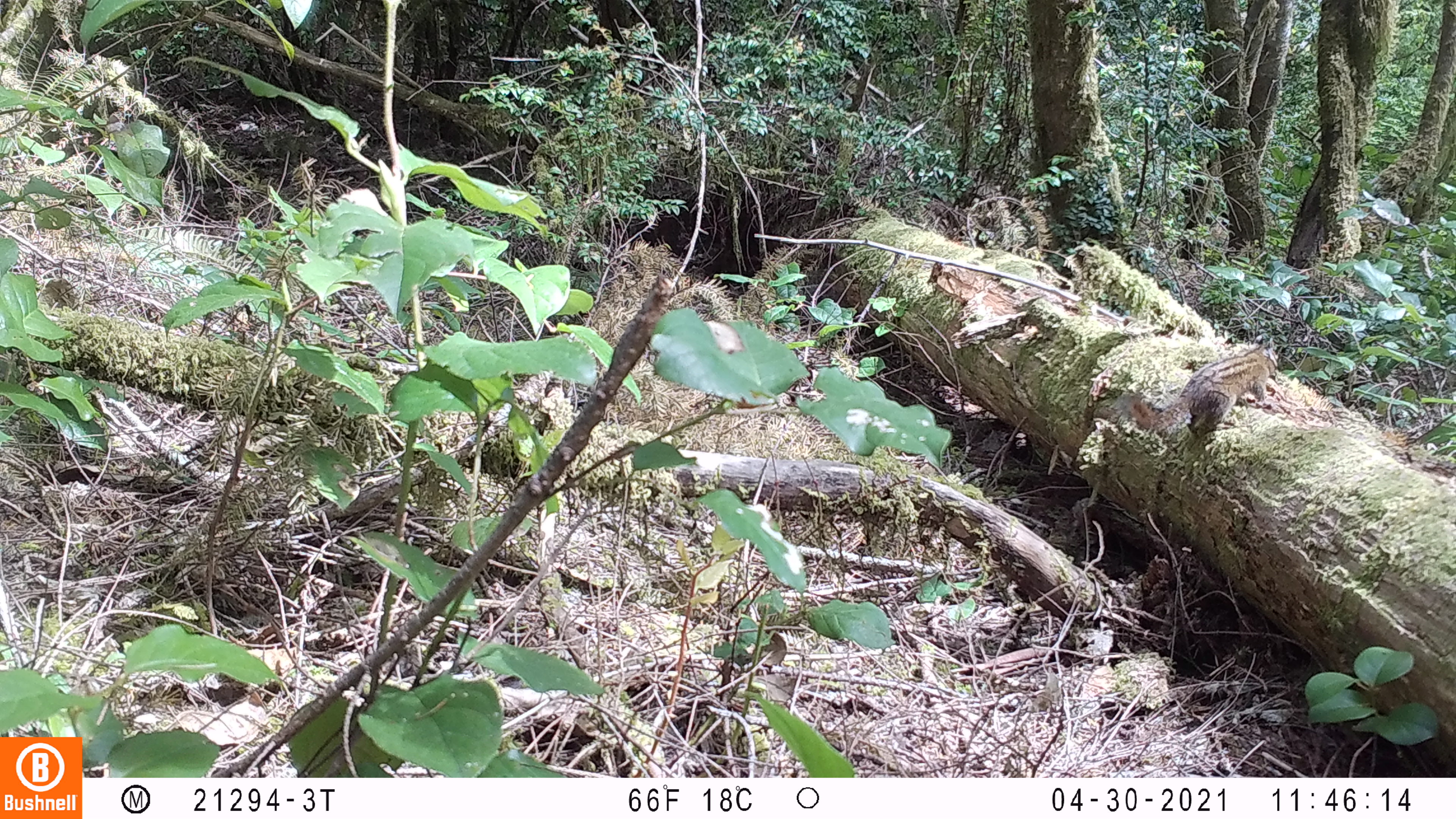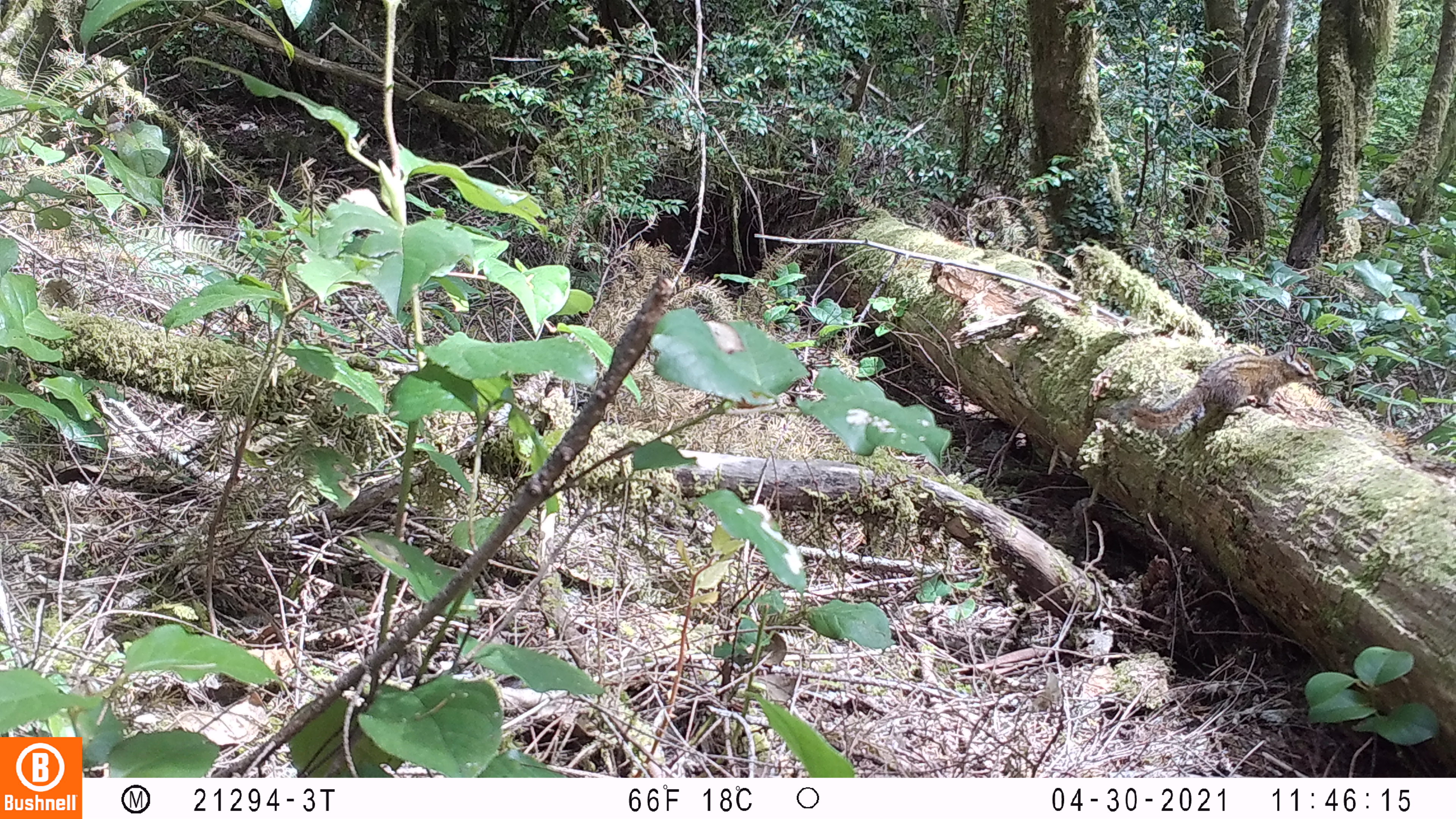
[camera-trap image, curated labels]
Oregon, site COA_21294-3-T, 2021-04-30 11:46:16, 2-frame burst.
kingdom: Animalia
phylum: Chordata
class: Mammalia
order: Rodentia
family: Sciuridae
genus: Neotamias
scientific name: Neotamias townsendii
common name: townsend's chipmunk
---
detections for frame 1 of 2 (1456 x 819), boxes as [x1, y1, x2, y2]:
townsend's chipmunk: [1123, 341, 1287, 445]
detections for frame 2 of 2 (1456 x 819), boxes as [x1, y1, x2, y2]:
townsend's chipmunk: [1126, 345, 1311, 447]